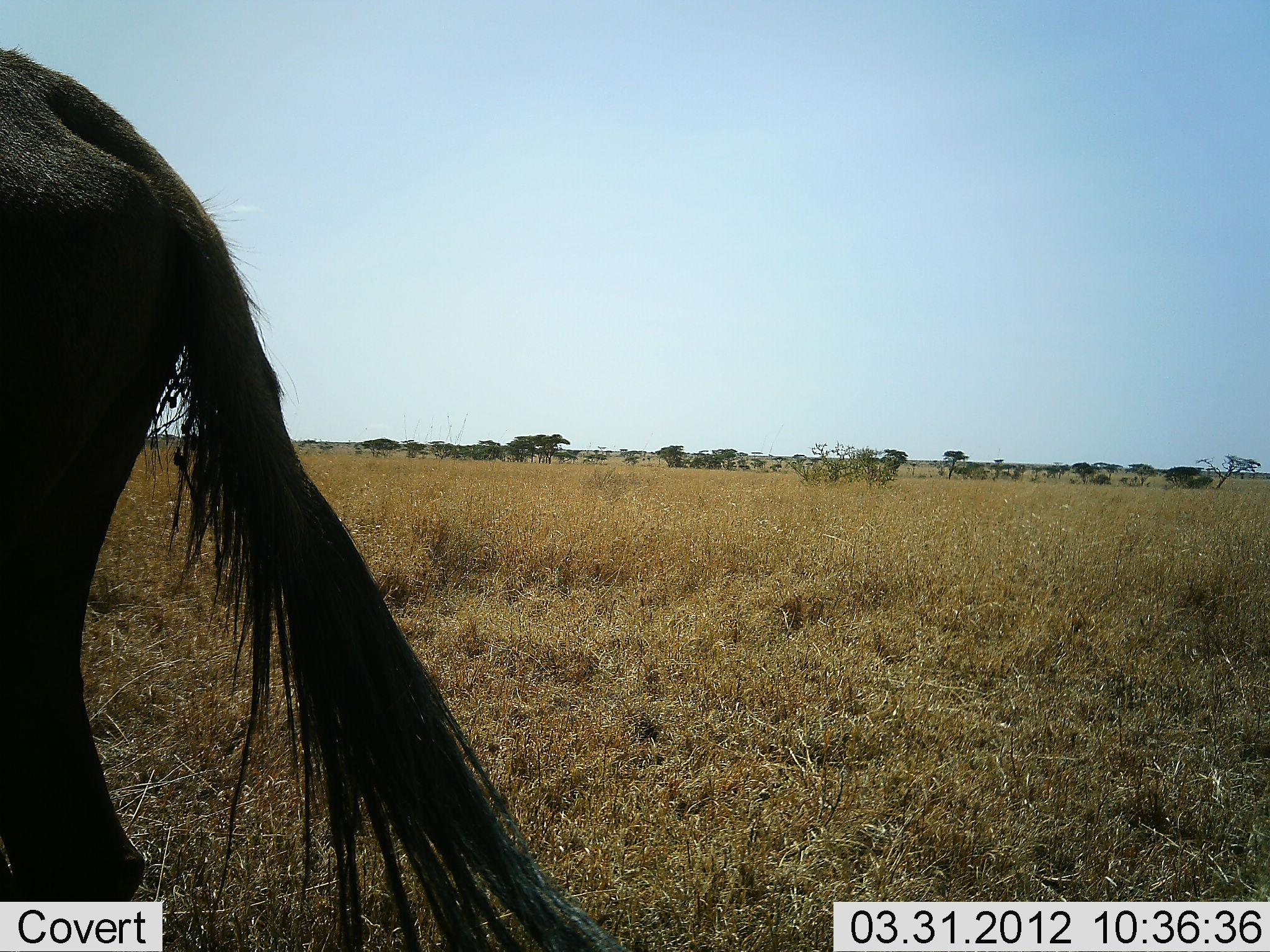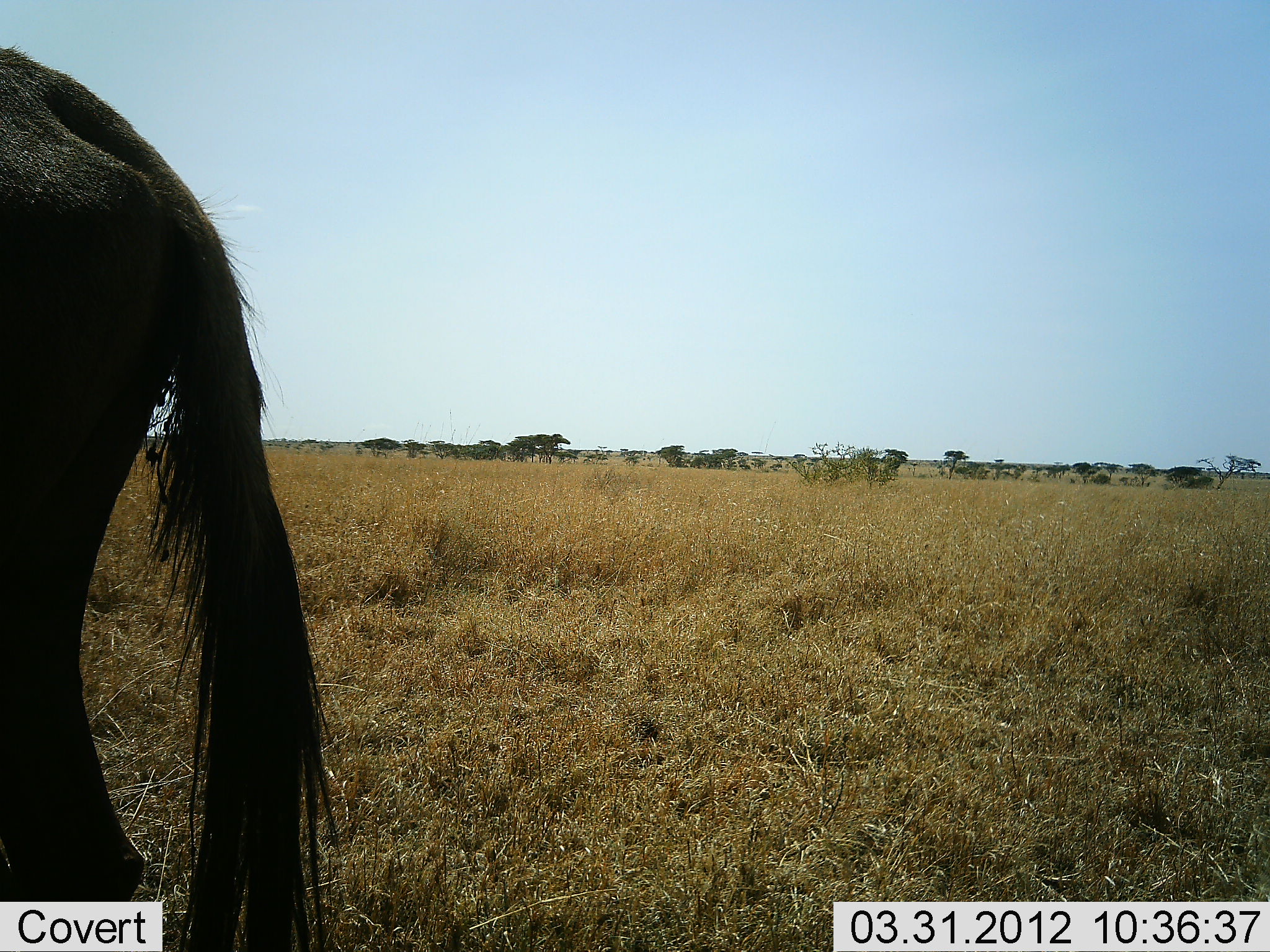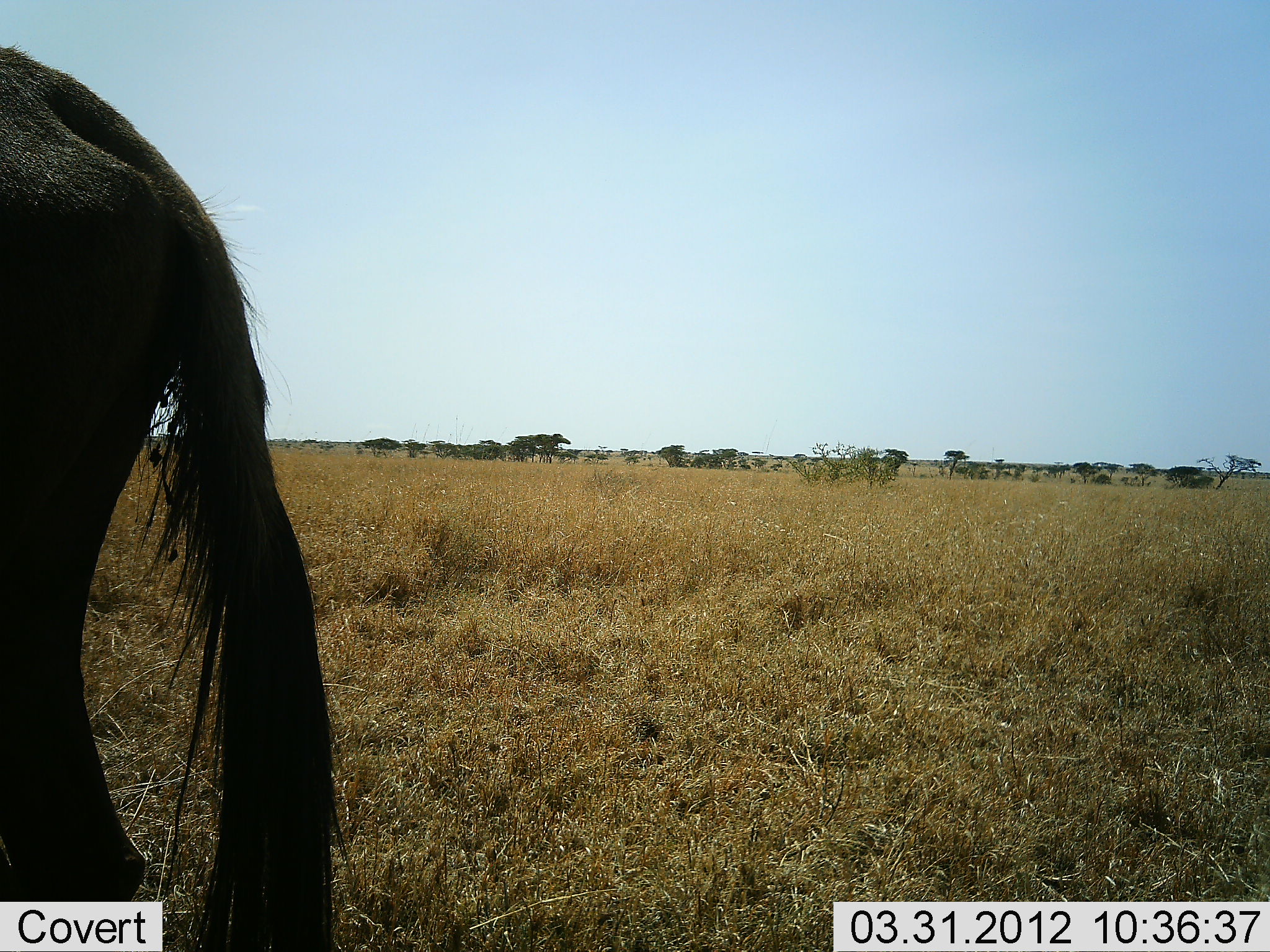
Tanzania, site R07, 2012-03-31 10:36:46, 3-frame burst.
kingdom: Animalia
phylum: Chordata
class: Mammalia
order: Artiodactyla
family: Bovidae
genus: Connochaetes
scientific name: Connochaetes taurinus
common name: blue wildebeest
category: wildebeest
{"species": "wildebeest (blue wildebeest) (Connochaetes taurinus)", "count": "1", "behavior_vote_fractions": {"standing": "91%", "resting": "4%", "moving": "4%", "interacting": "0%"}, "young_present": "0%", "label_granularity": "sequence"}